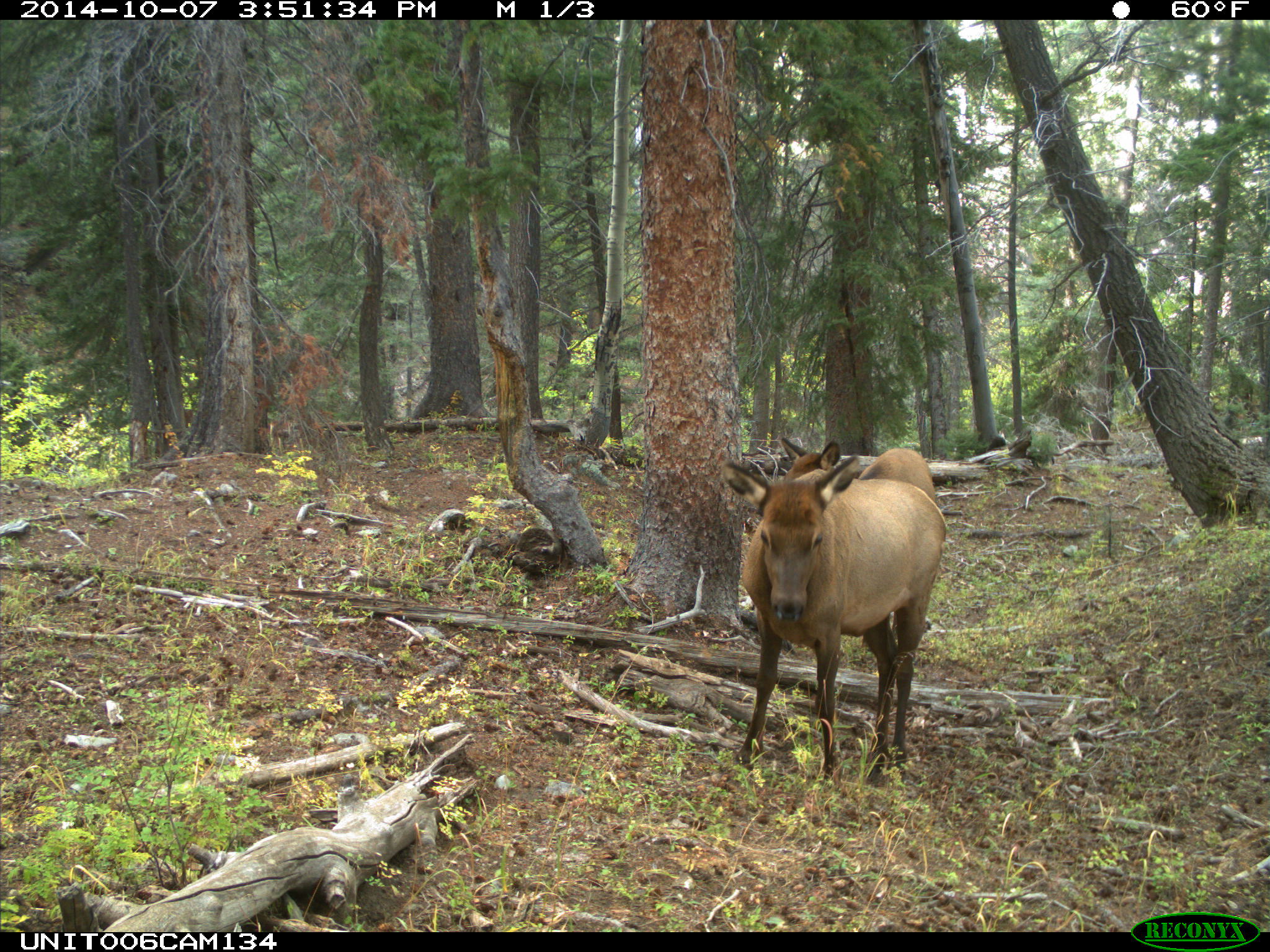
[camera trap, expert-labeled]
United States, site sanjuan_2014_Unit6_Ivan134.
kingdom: Animalia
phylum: Chordata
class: Mammalia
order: Artiodactyla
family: Cervidae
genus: Cervus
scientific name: Cervus elaphus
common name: red deer